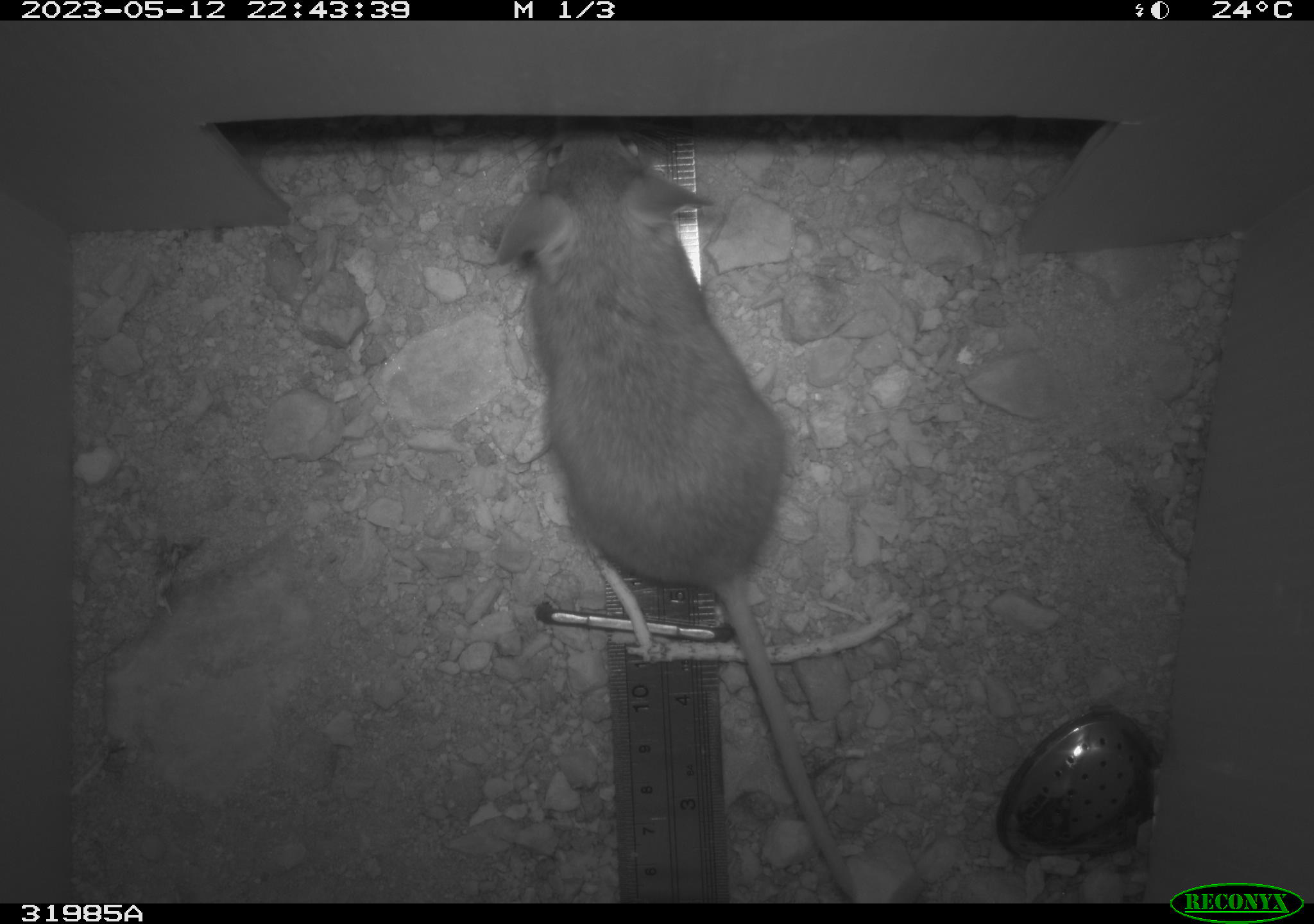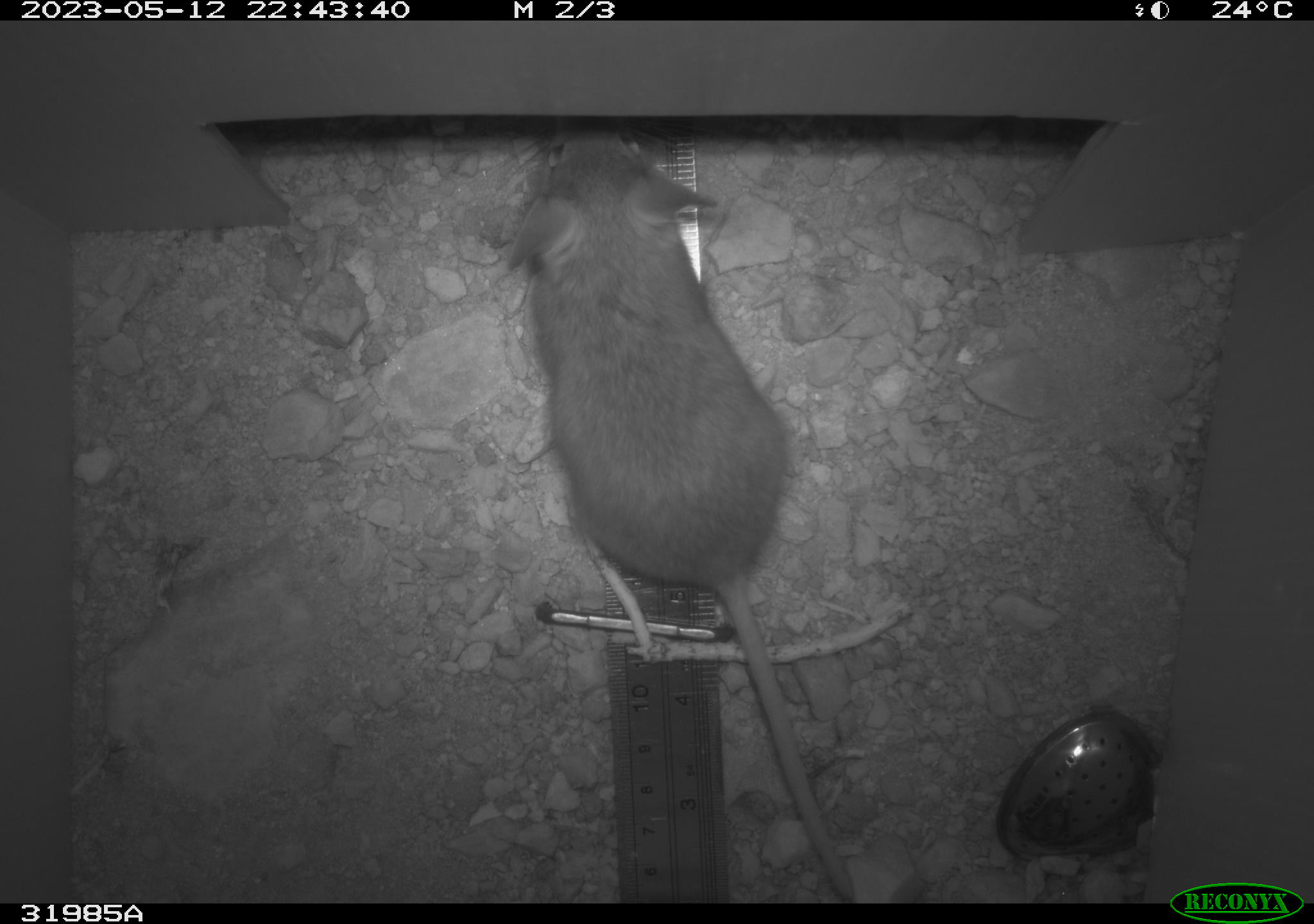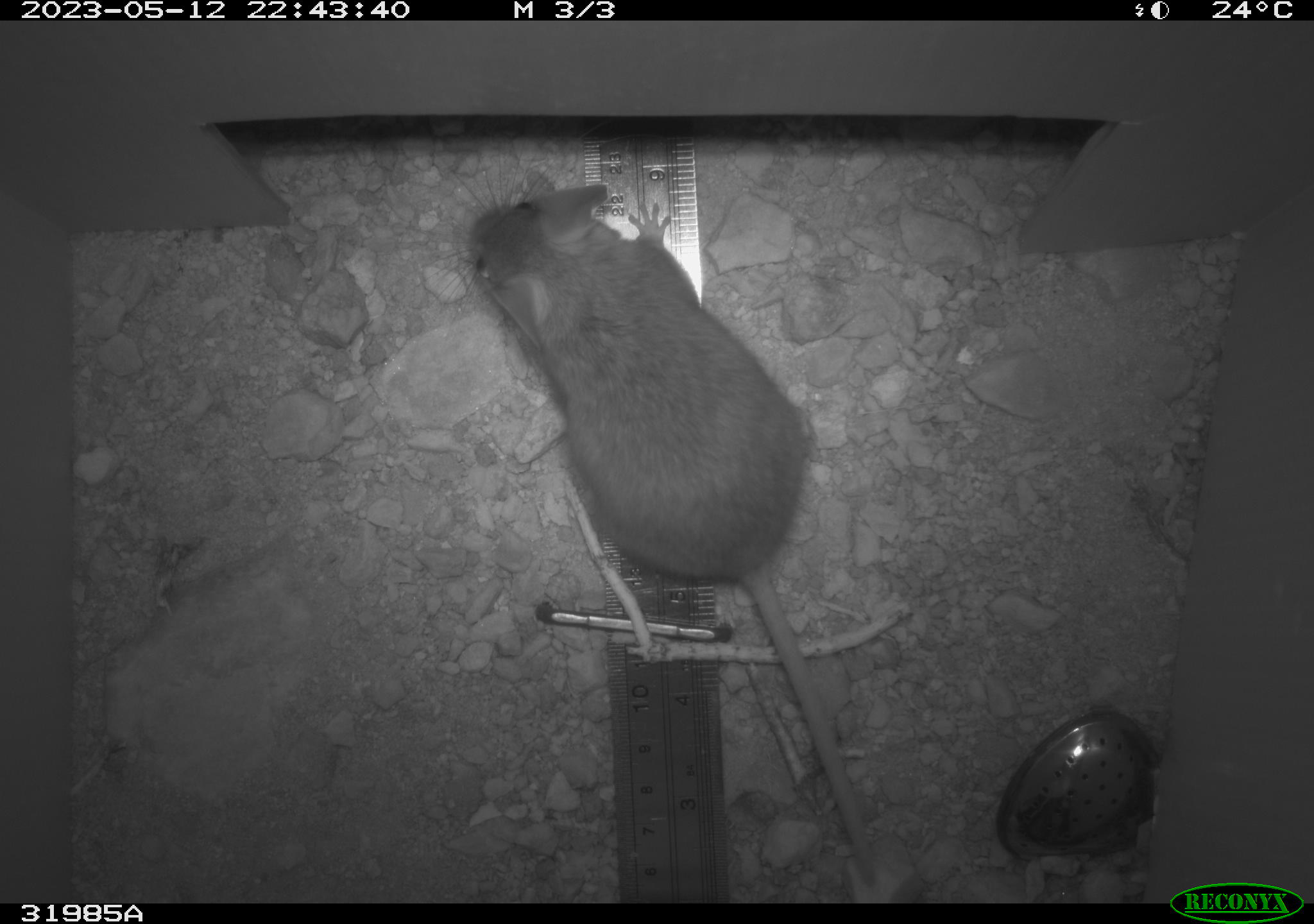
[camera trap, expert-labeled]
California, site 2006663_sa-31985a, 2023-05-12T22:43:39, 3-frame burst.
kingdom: Animalia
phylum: Chordata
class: Mammalia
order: Rodentia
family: Cricetidae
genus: Peromyscus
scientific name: Peromyscus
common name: deer mice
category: peromyscus species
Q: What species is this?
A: Peromyscus species (deer mice) (Peromyscus).